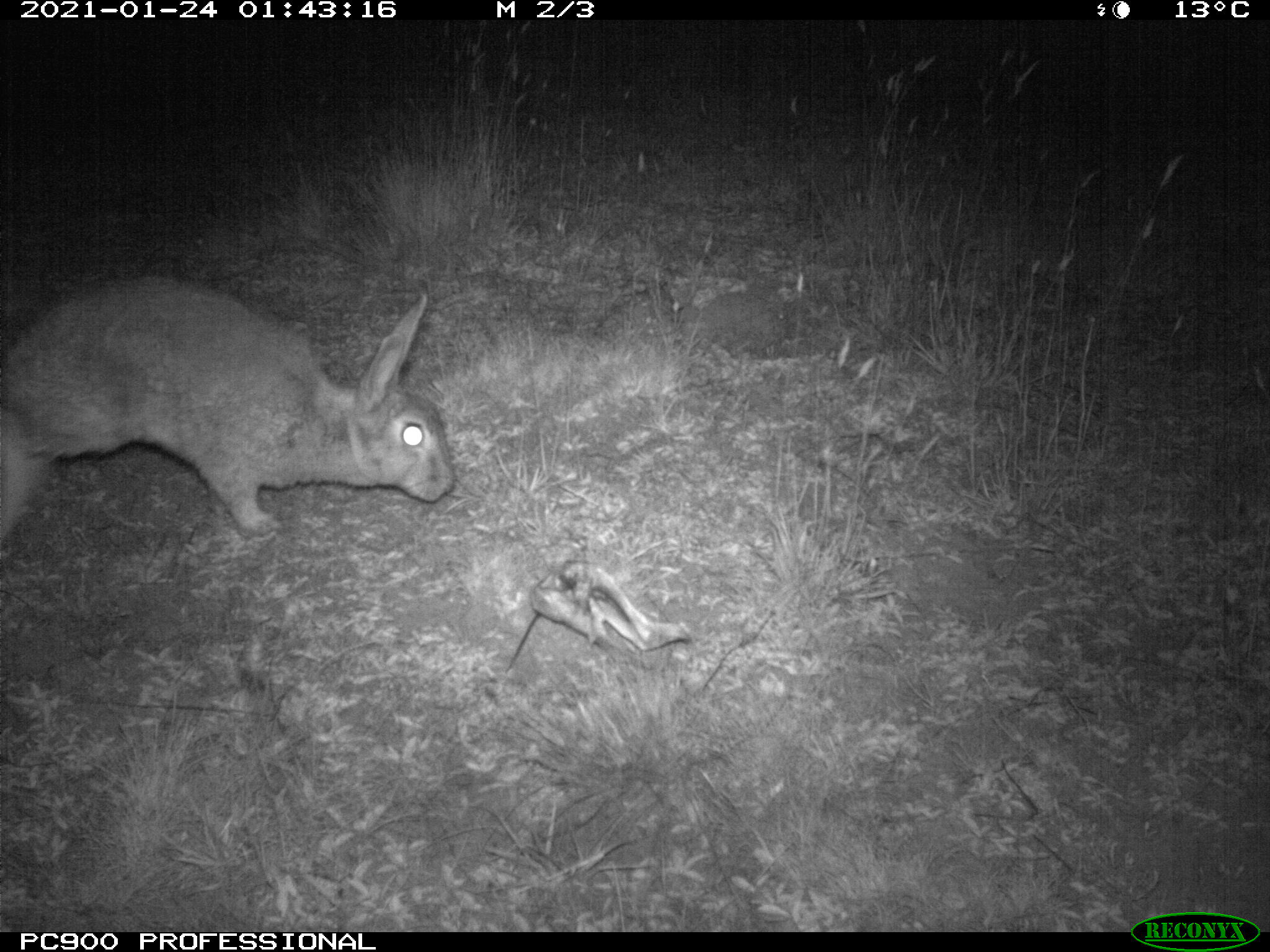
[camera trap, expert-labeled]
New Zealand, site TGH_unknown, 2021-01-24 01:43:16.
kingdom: Animalia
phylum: Chordata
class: Mammalia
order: Lagomorpha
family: Leporidae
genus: Oryctolagus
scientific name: Oryctolagus cuniculus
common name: european rabbit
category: rabbit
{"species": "rabbit (european rabbit) (Oryctolagus cuniculus)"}